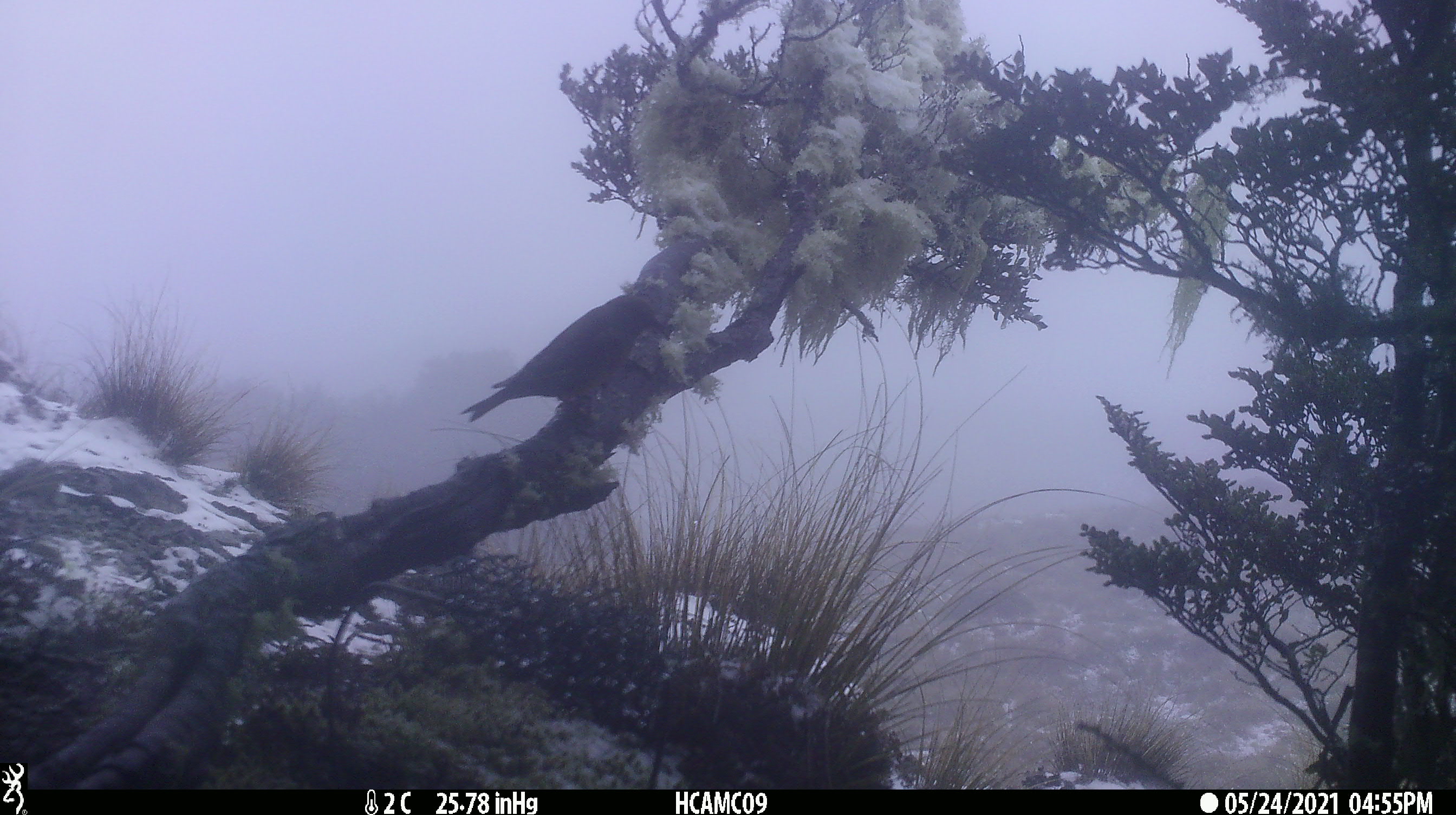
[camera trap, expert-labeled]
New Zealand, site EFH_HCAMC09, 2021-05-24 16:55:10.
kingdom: Animalia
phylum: Chordata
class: Aves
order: Passeriformes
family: Meliphagidae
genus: Anthornis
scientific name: Anthornis melanura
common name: new zealand bellbird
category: bellbird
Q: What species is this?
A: Bellbird (new zealand bellbird) (Anthornis melanura).